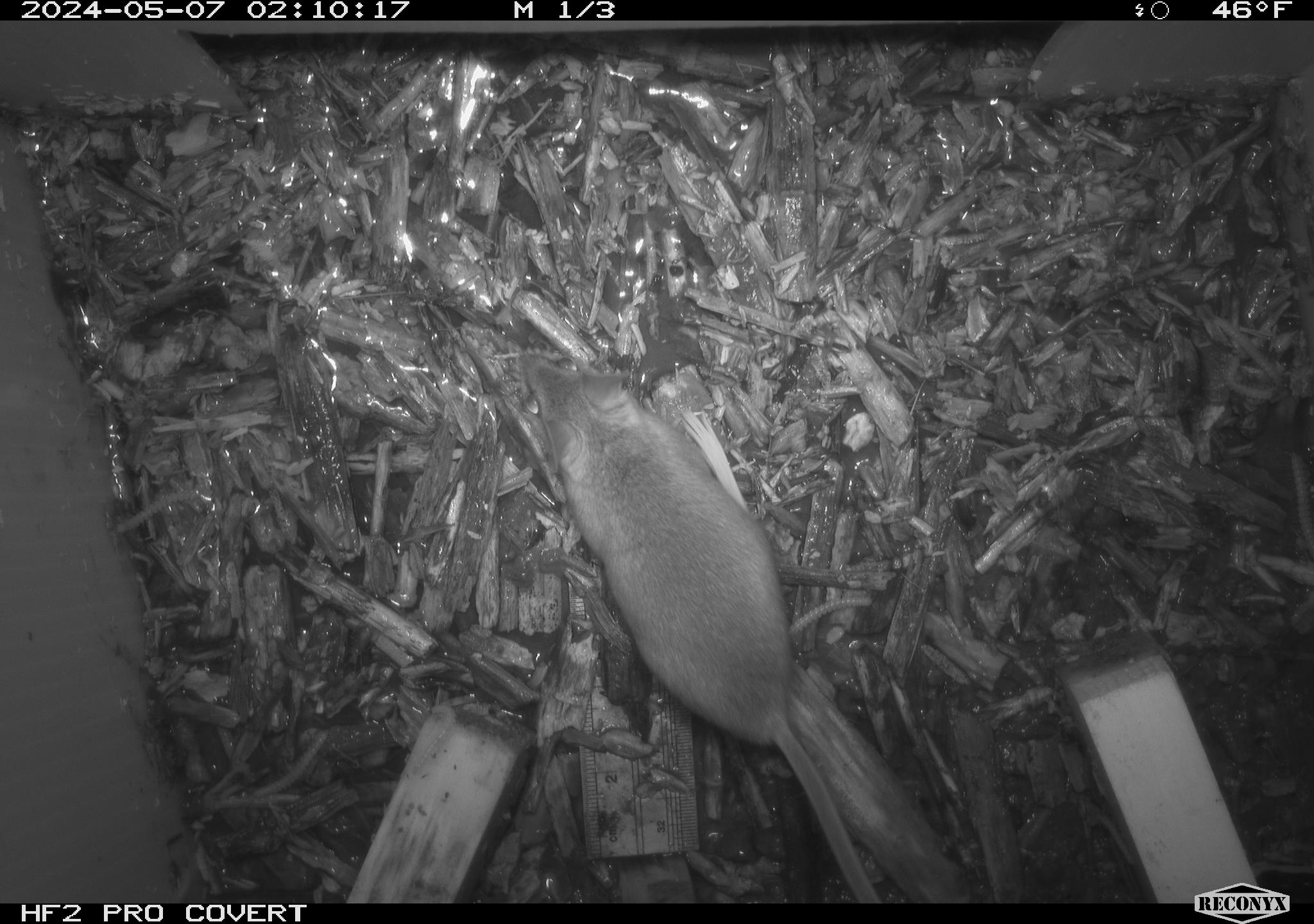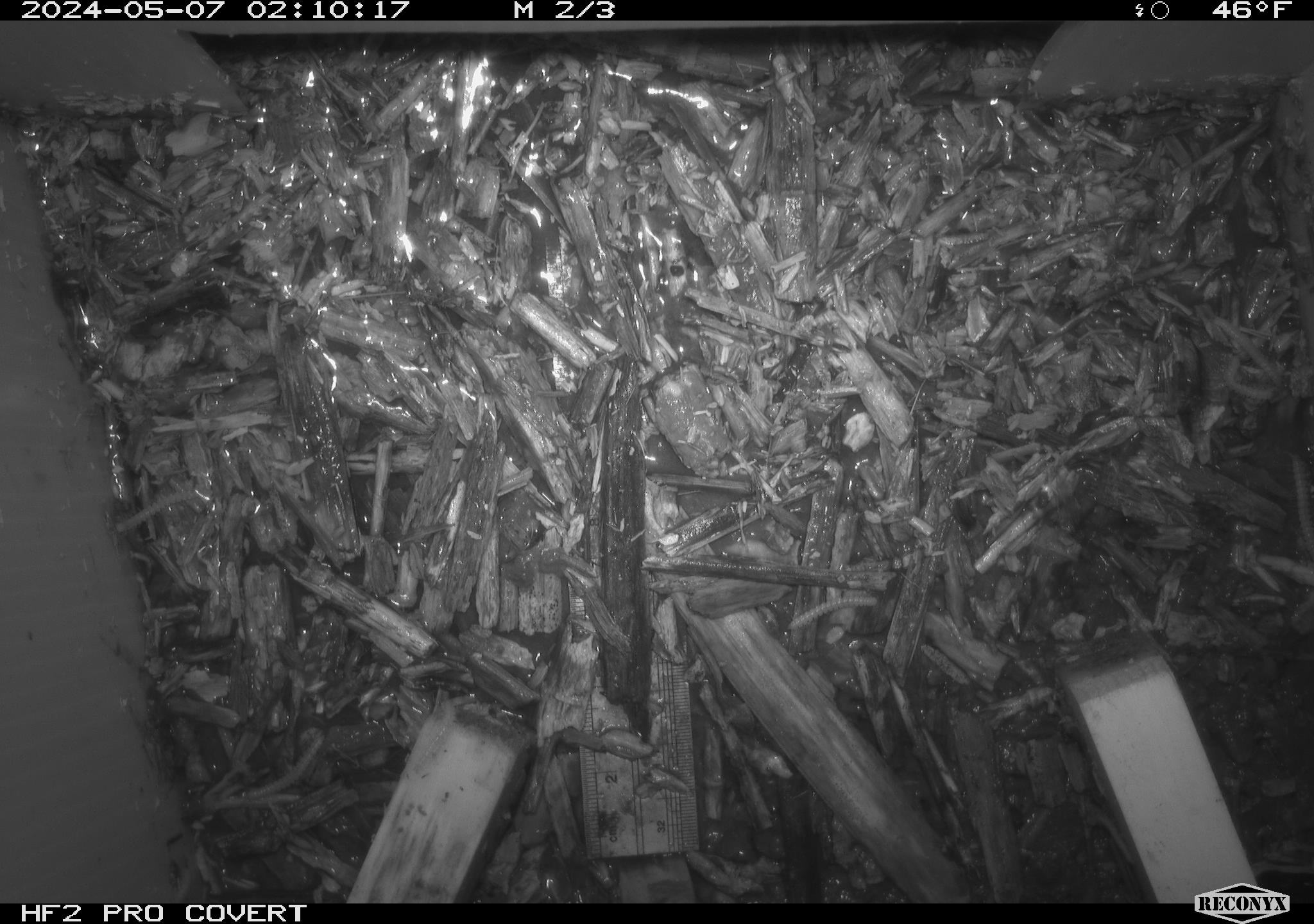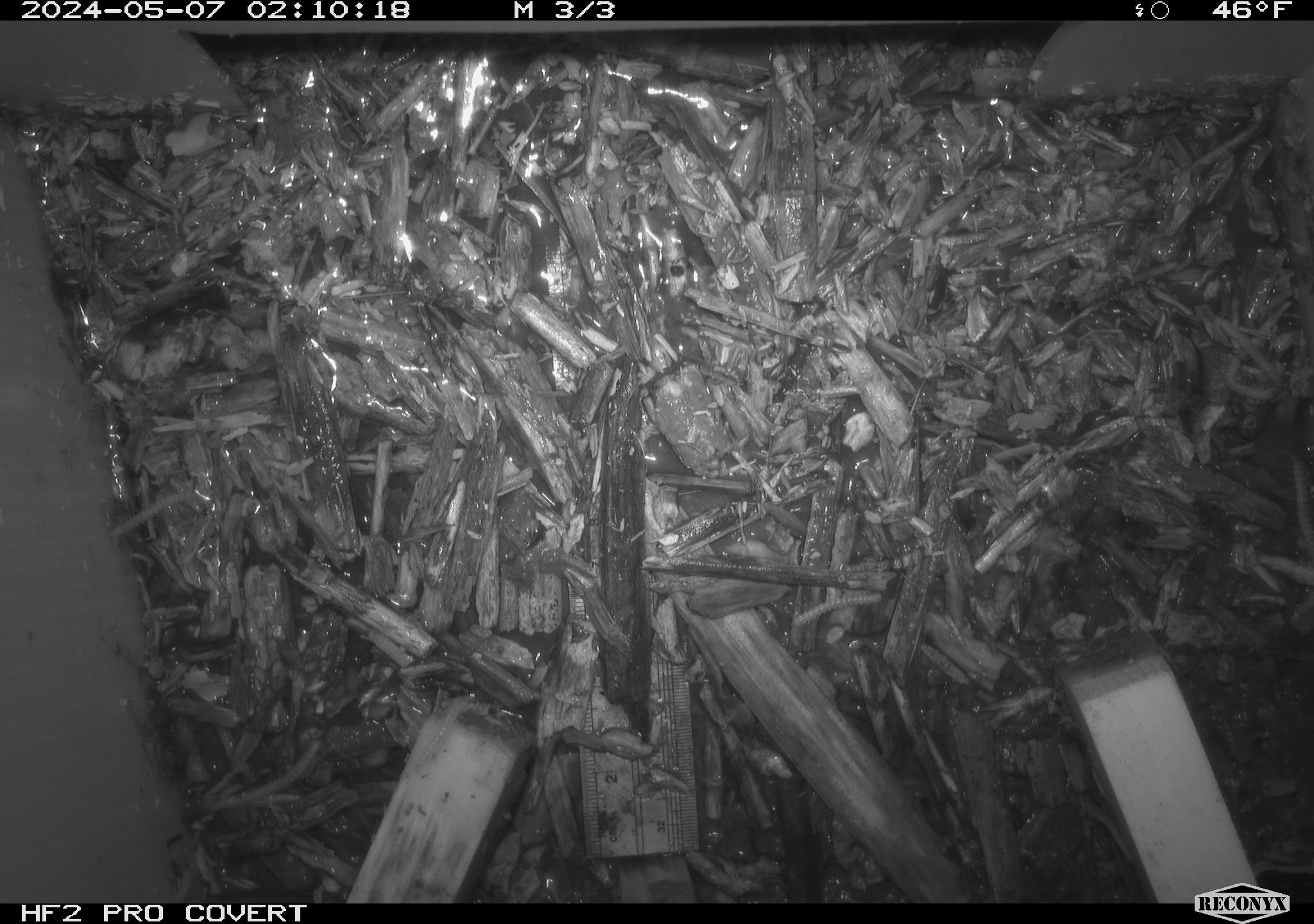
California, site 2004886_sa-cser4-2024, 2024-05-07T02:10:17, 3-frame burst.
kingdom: Animalia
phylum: Chordata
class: Reptilia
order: Squamata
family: Phrynosomatidae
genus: Sceloporus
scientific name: Sceloporus occidentalis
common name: western fence lizard